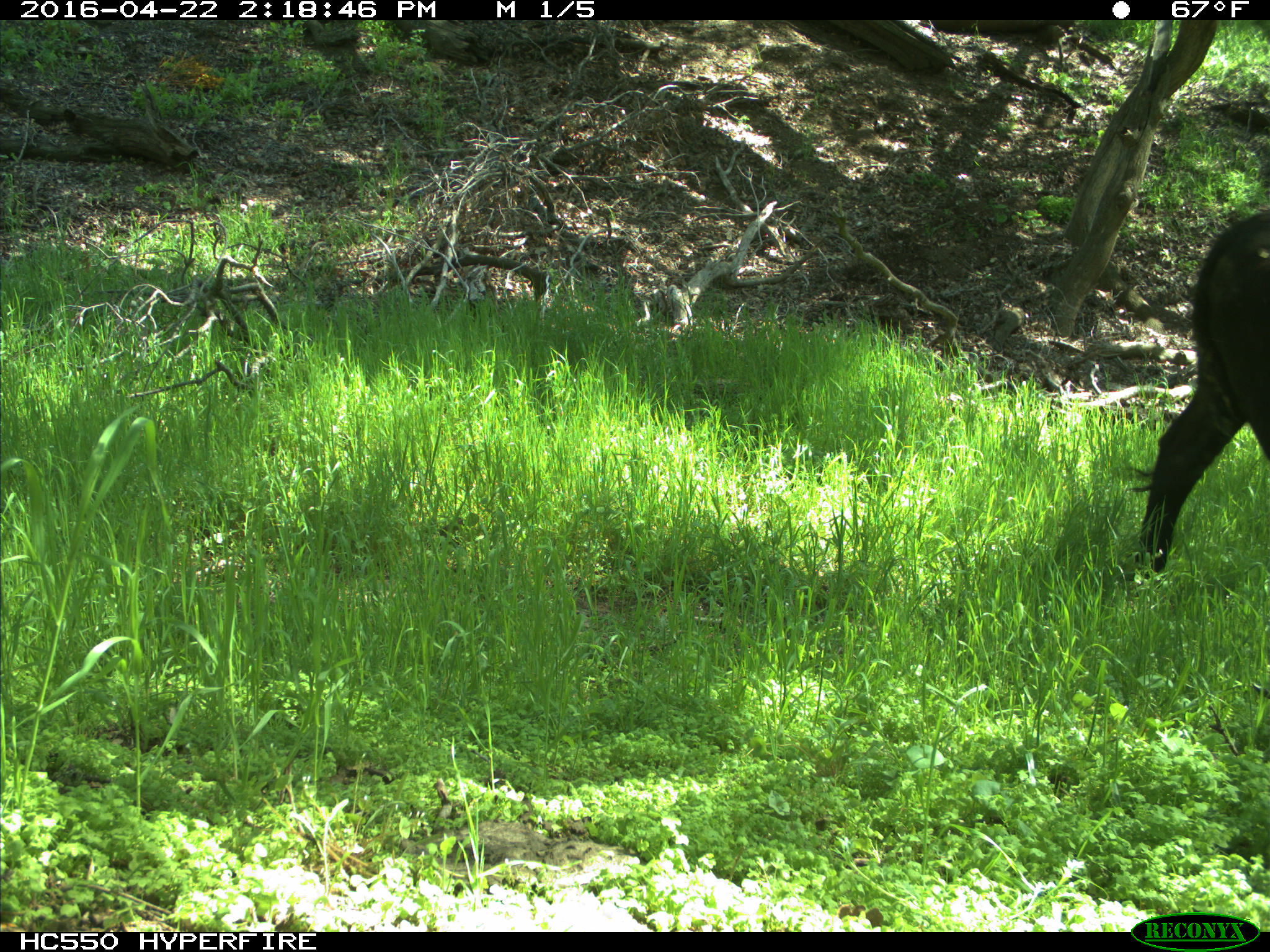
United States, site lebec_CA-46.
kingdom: Animalia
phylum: Chordata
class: Mammalia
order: Artiodactyla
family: Bovidae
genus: Bos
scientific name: Bos taurus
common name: domestic cow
Bos taurus (domestic cow).